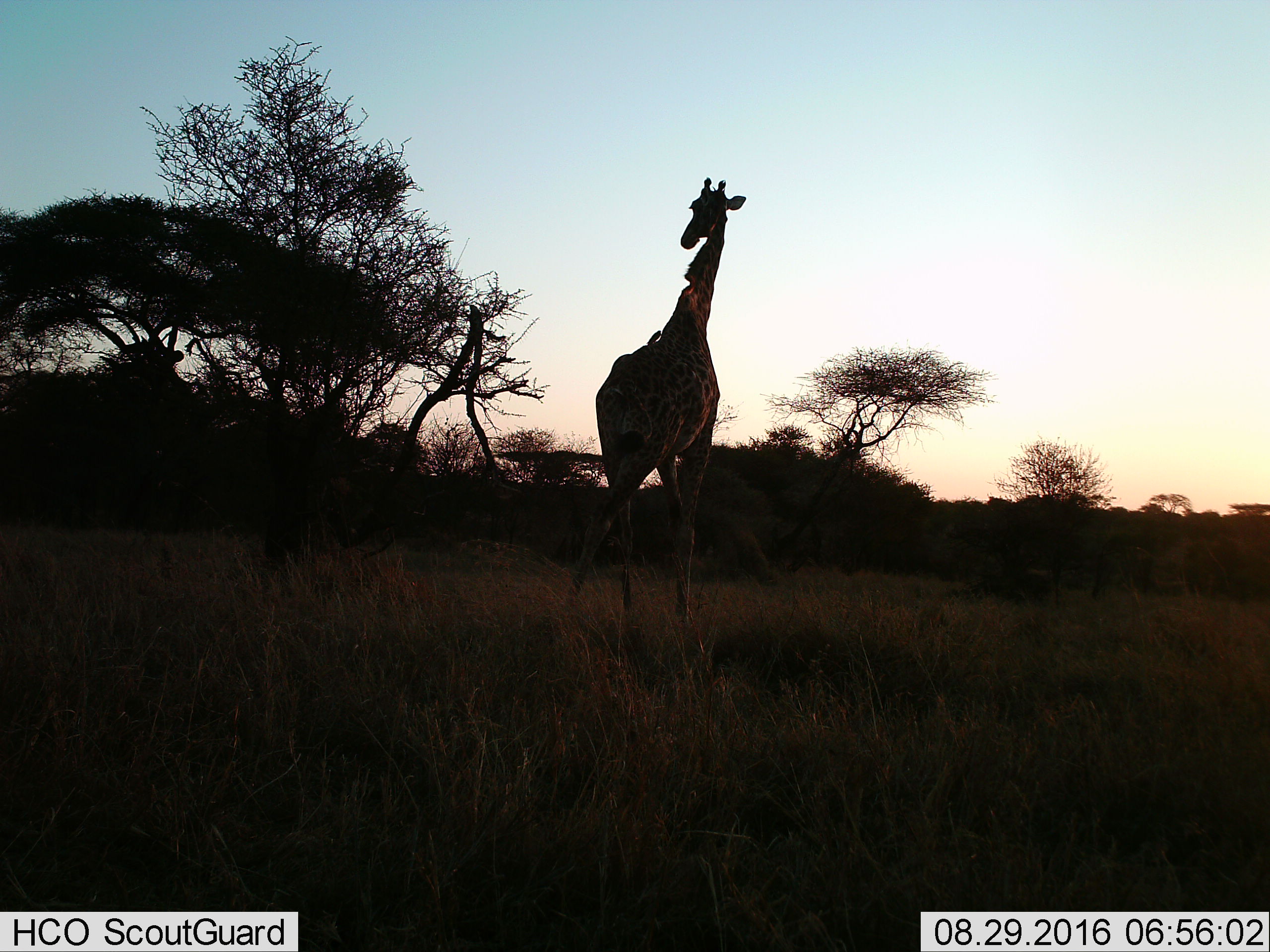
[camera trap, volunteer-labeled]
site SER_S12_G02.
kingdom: Animalia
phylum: Chordata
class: Mammalia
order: Artiodactyla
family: Giraffidae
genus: Giraffa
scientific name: Giraffa camelopardalis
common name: giraffe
Giraffe (Giraffa camelopardalis), count 1. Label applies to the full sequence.